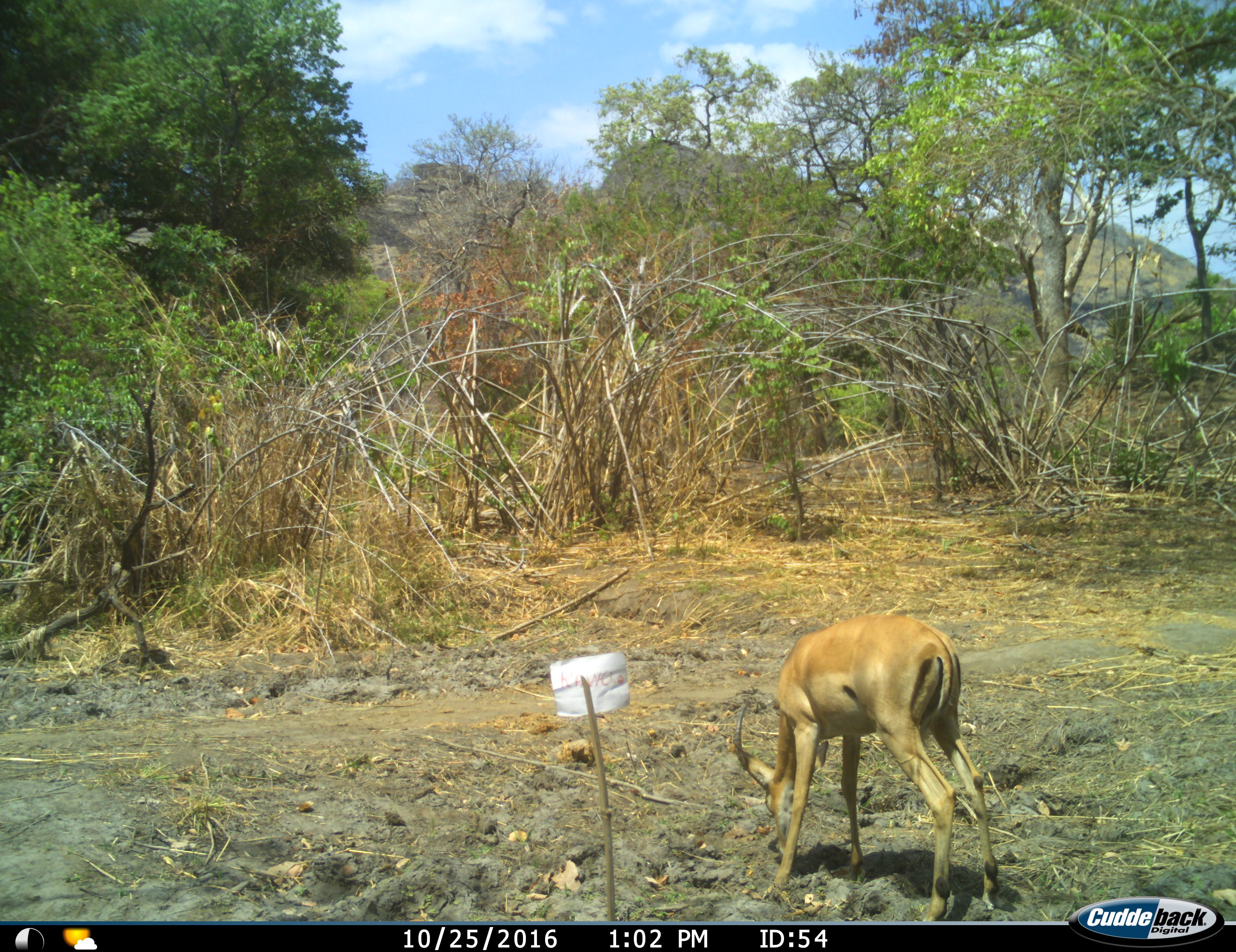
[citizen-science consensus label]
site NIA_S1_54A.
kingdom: Animalia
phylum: Chordata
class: Mammalia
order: Artiodactyla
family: Bovidae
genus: Aepyceros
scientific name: Aepyceros melampus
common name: impala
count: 1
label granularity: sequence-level